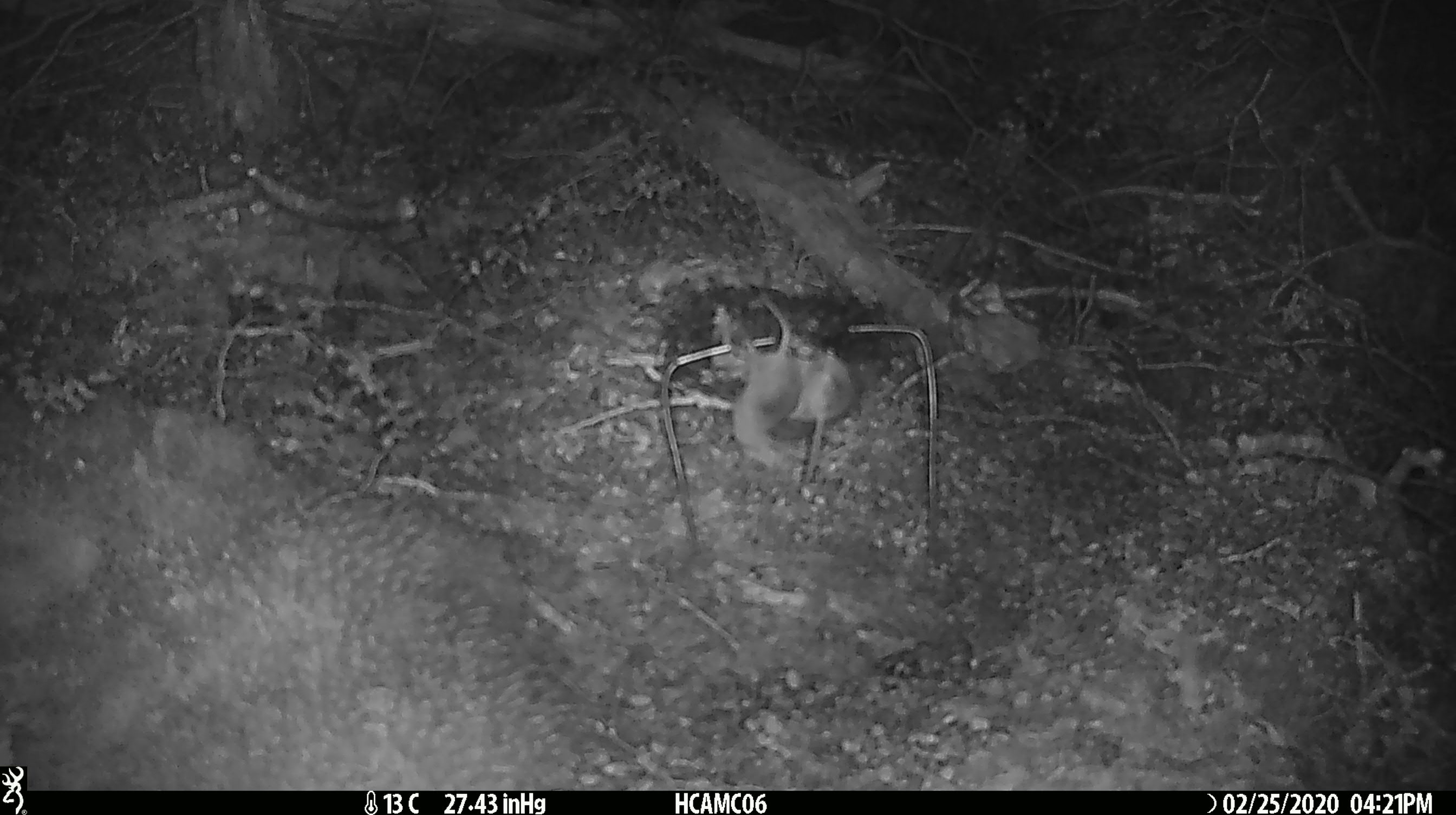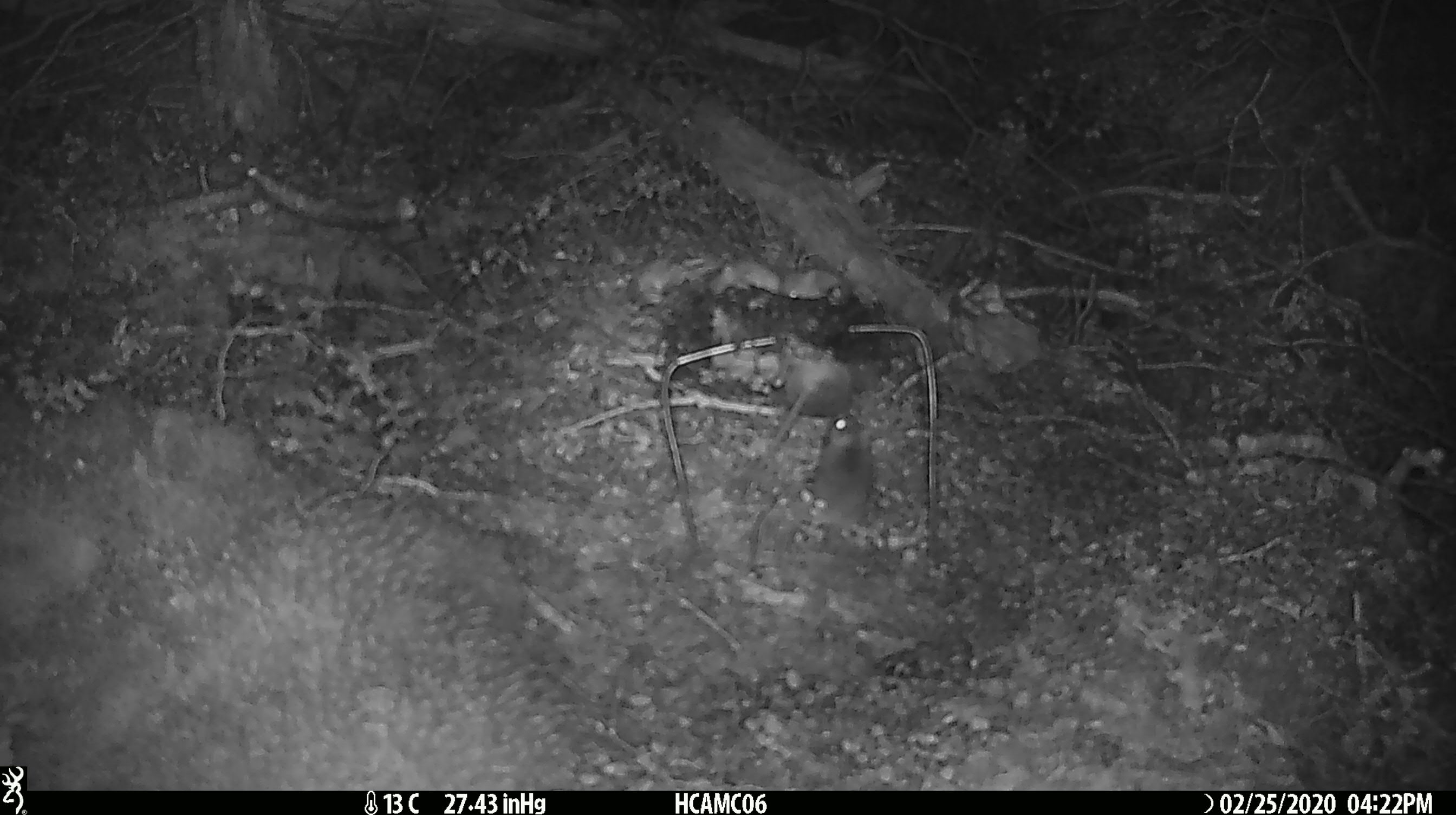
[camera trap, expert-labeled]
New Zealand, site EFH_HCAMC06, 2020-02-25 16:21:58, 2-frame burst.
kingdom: Animalia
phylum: Chordata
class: Mammalia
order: Rodentia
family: Muridae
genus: Mus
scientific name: Mus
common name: mouse